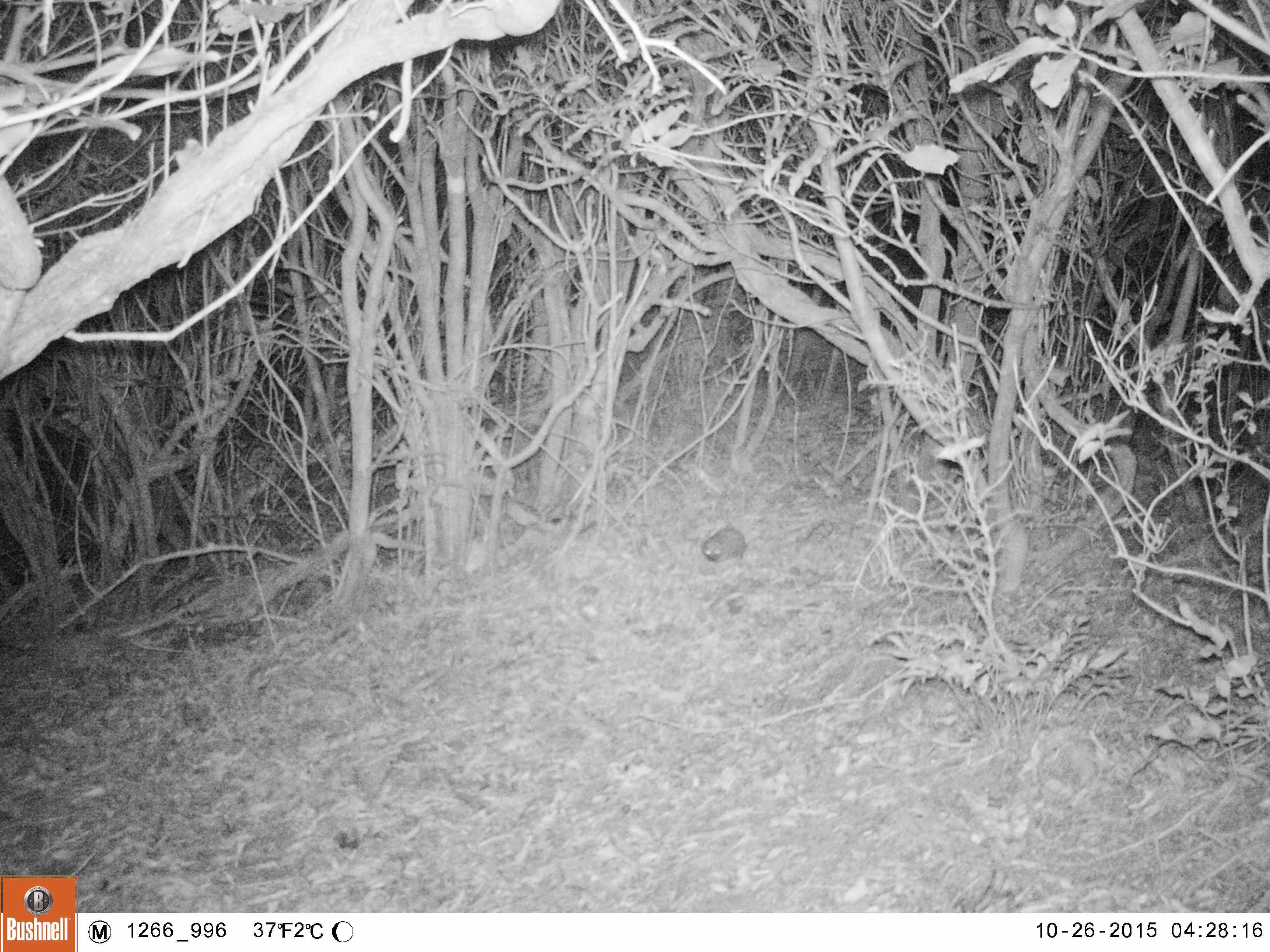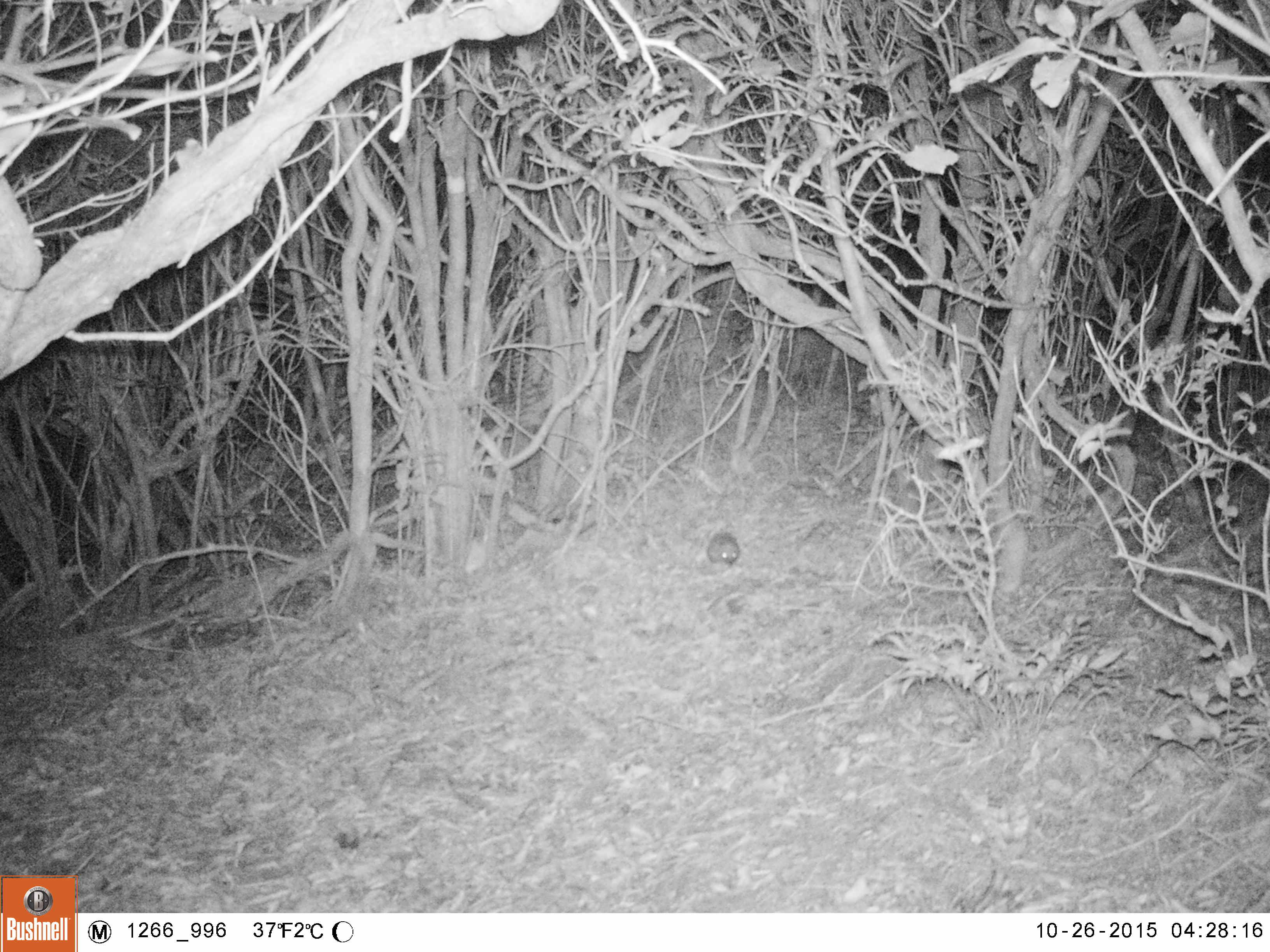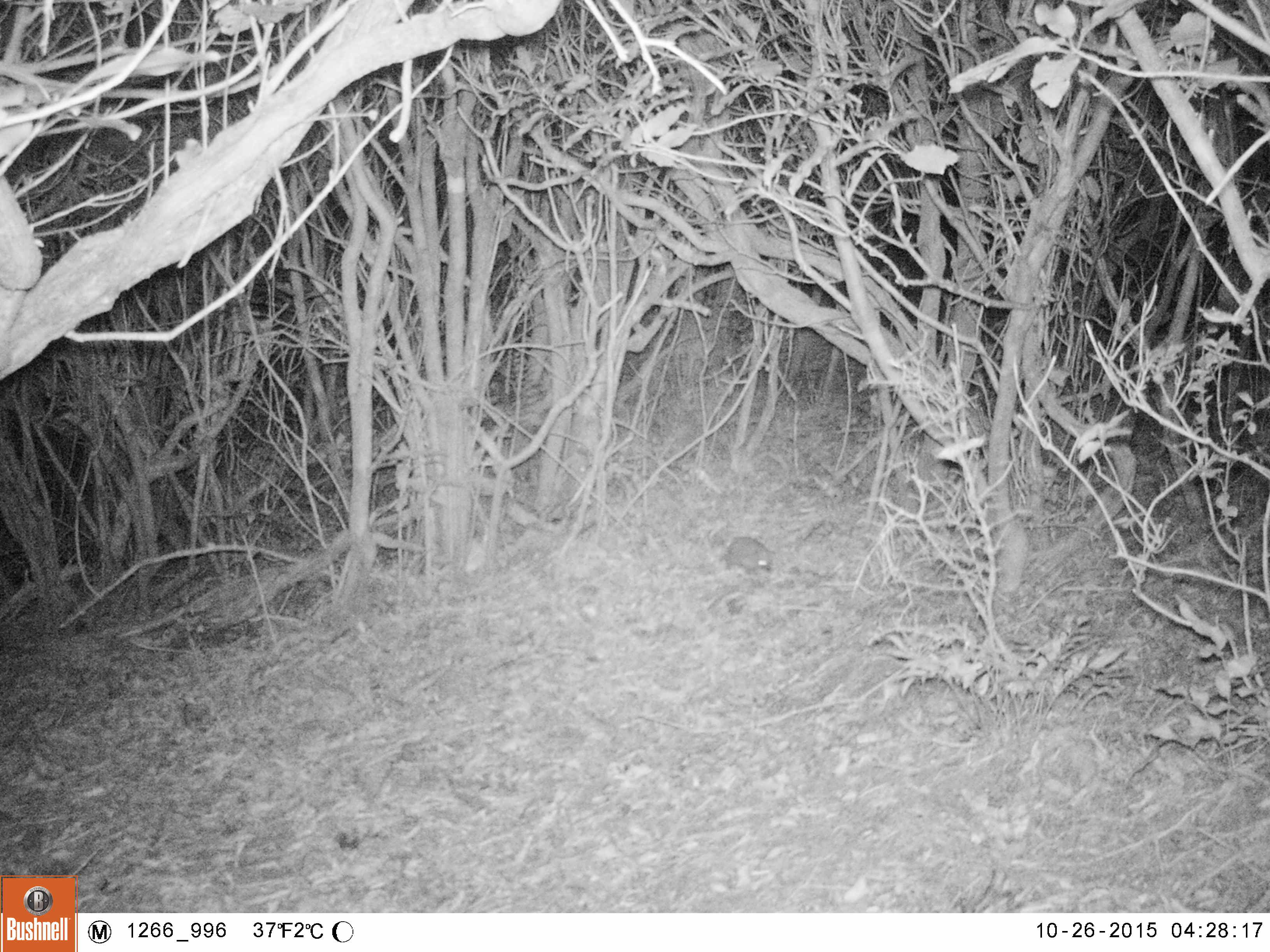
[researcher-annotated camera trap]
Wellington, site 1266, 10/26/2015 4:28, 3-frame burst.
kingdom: Animalia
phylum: Chordata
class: Mammalia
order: Eulipotyphla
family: Erinaceidae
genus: Erinaceus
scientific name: Erinaceus europaeus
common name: hedgehog